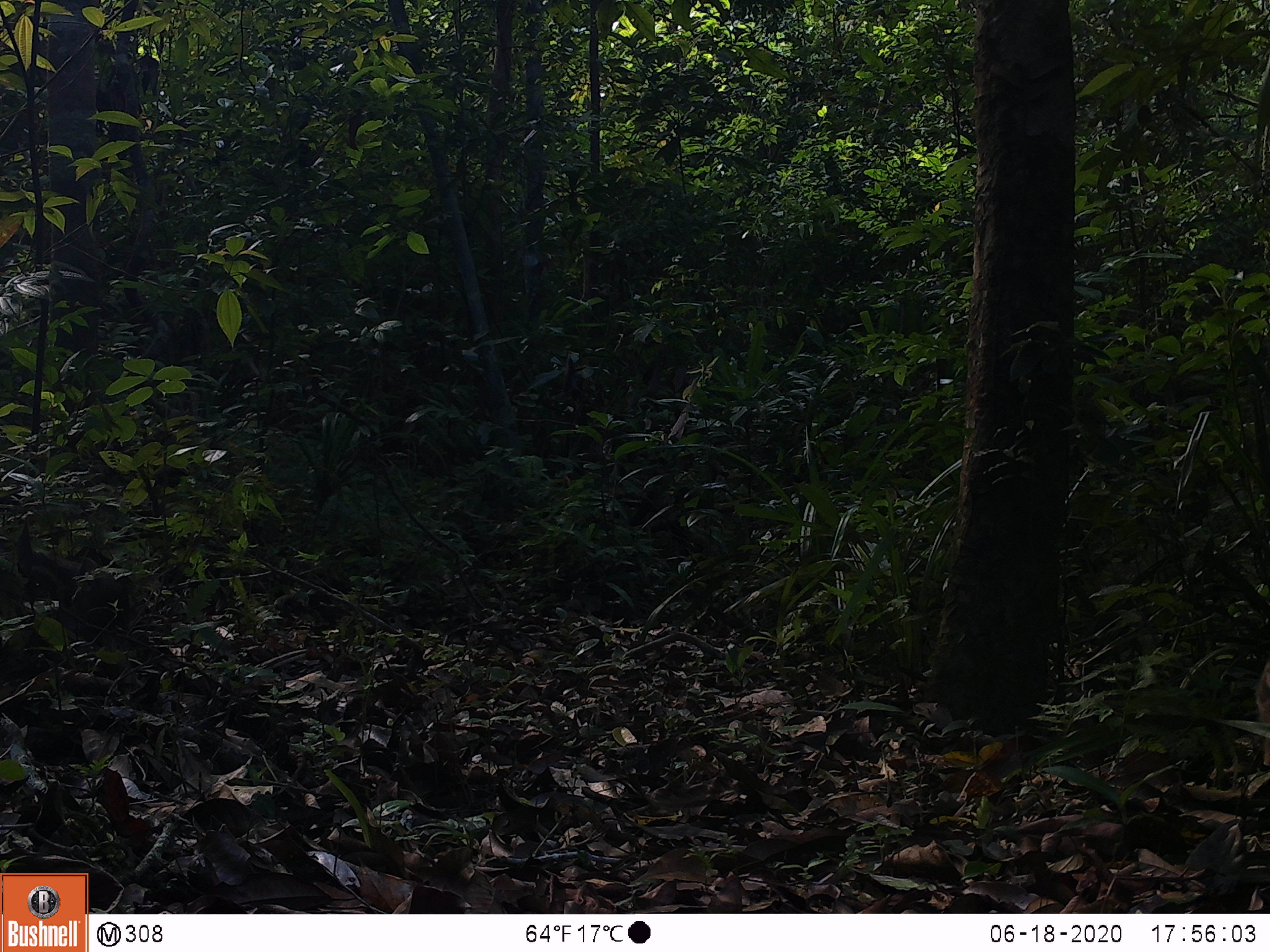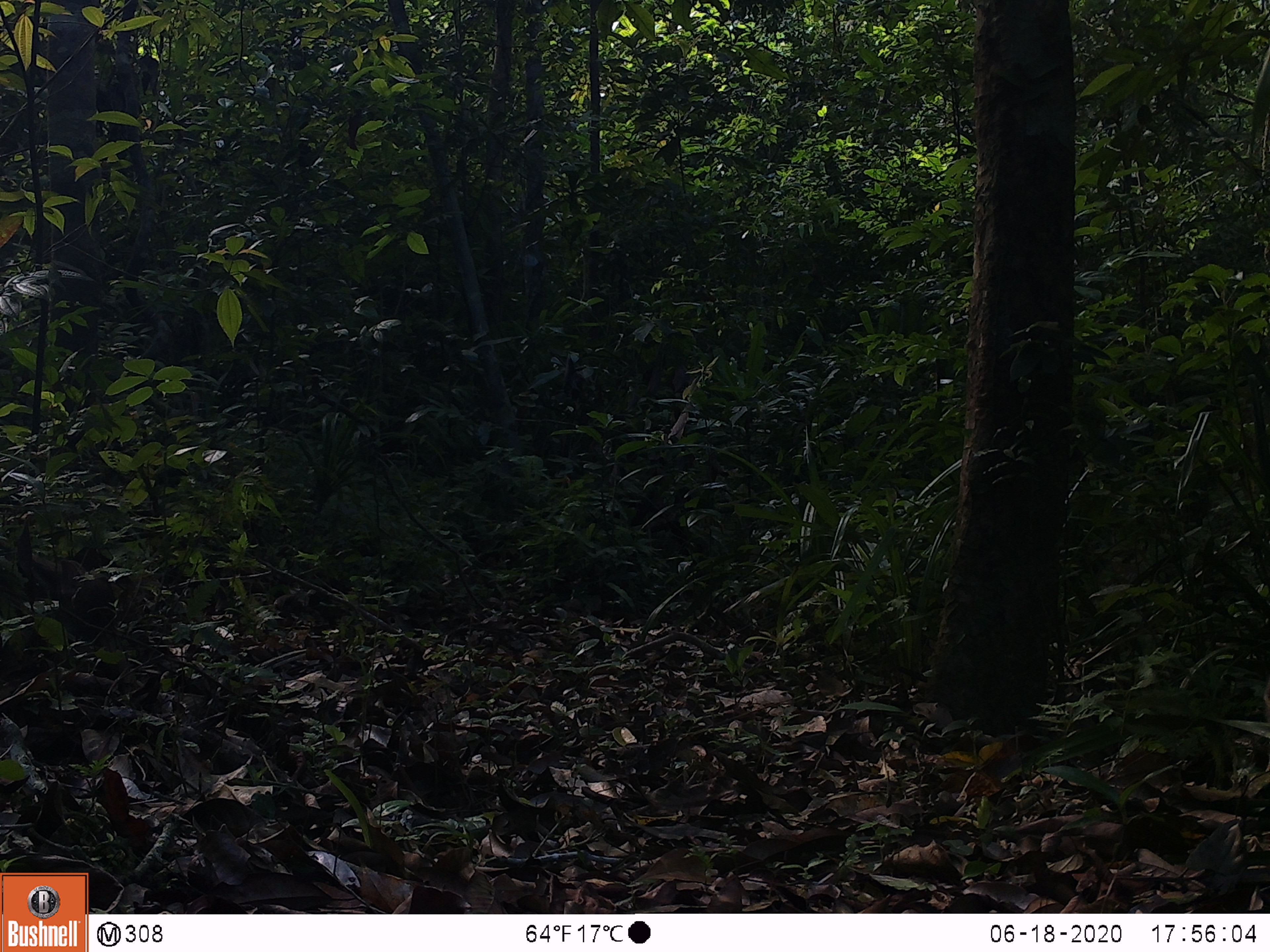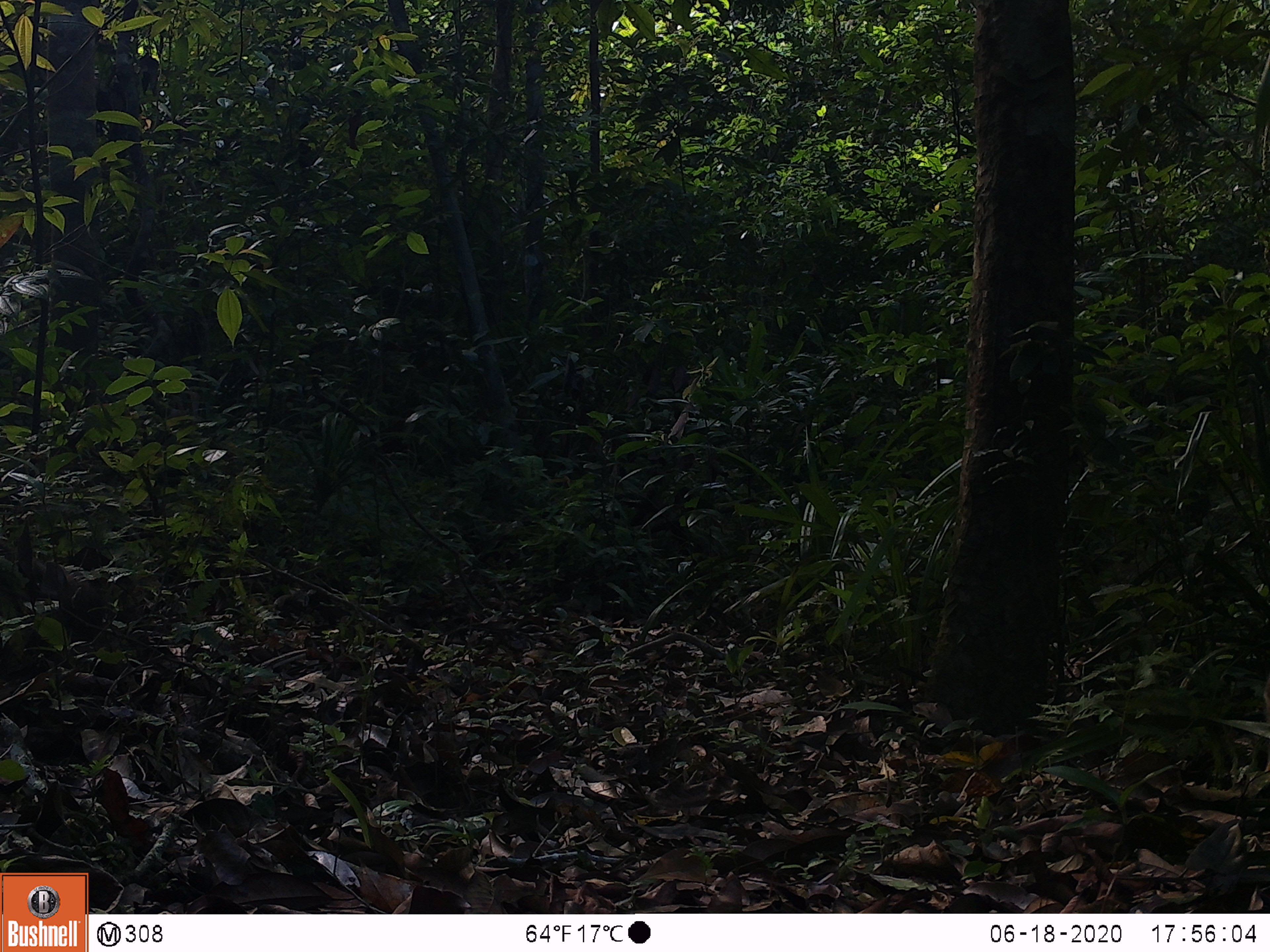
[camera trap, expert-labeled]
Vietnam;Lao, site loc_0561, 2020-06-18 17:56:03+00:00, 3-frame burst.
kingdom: Animalia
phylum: Chordata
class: Mammalia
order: Artiodactyla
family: Suidae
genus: Sus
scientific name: Sus scrofa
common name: eurasian wild pig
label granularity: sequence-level